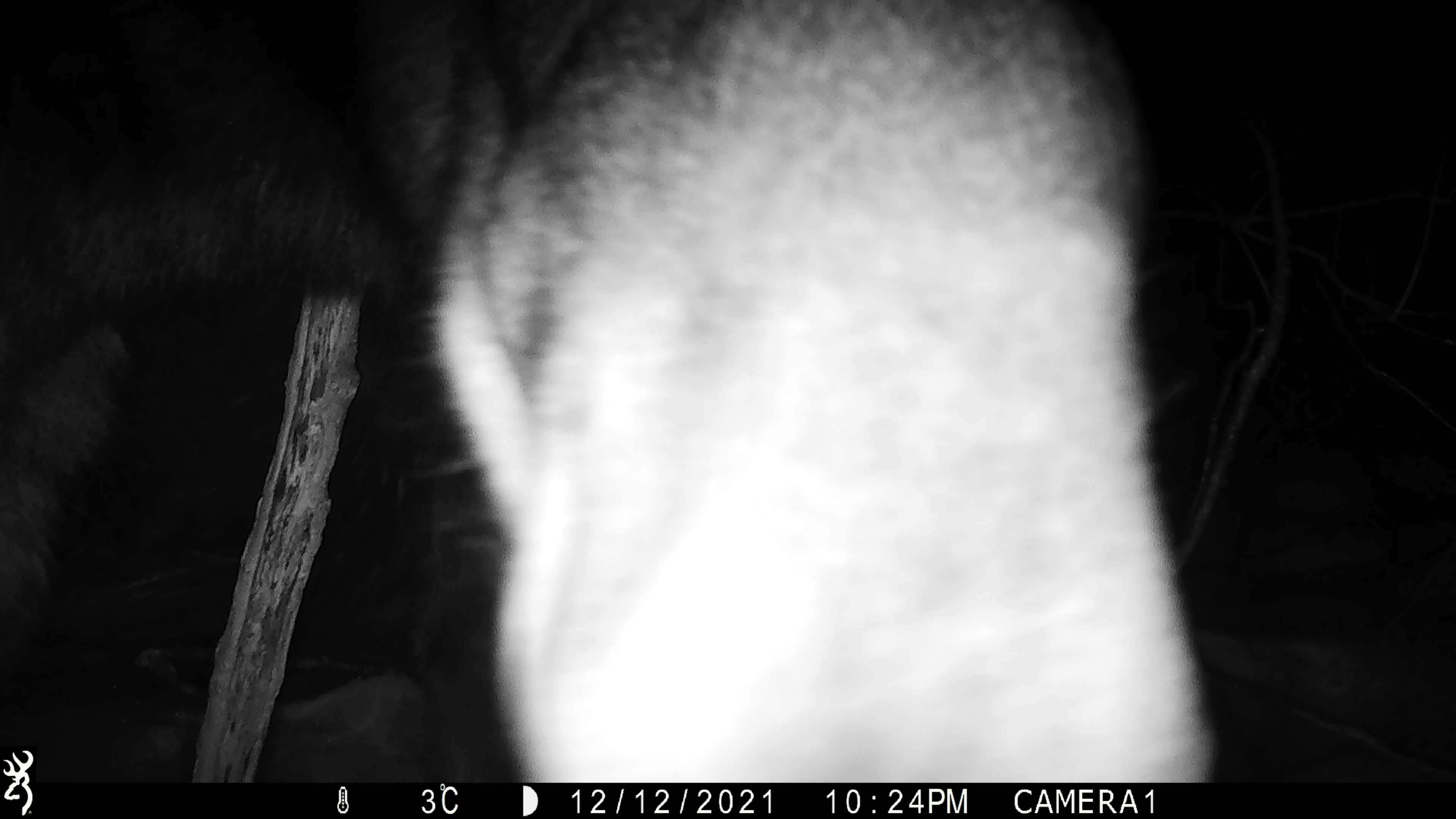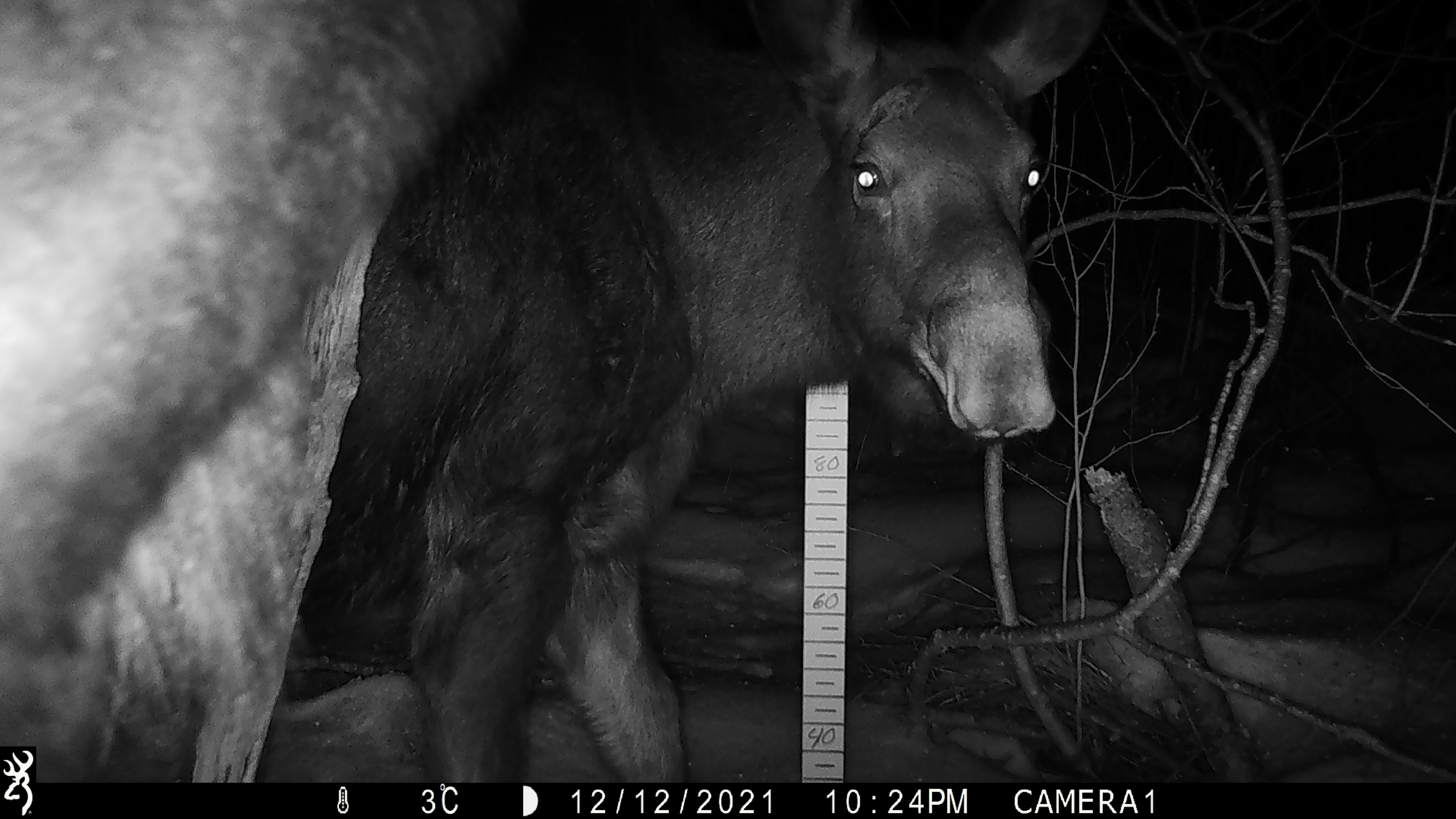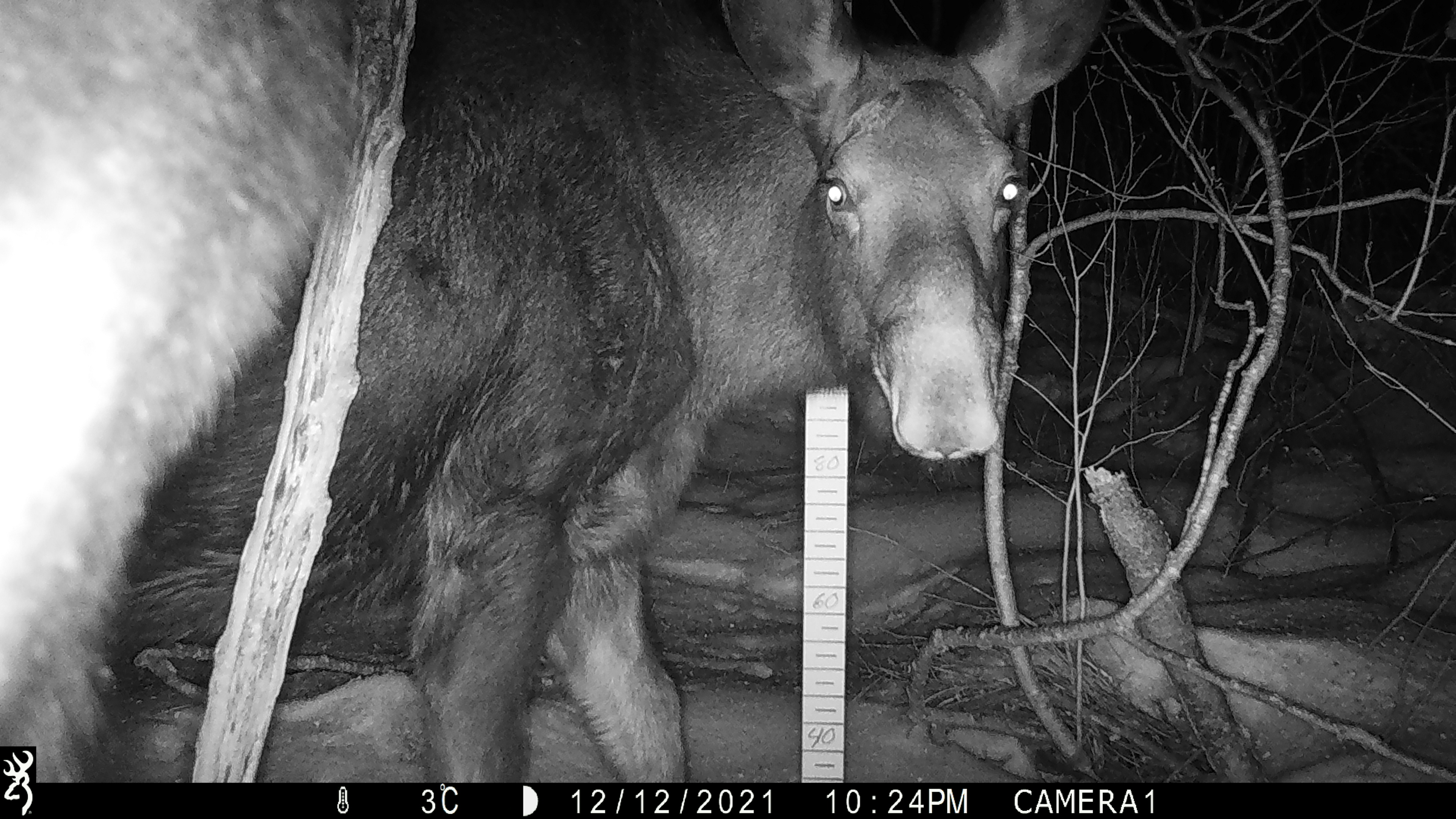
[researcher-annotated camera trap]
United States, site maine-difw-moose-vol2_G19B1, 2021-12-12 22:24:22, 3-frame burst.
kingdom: Animalia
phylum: Chordata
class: Mammalia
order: Artiodactyla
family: Cervidae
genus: Alces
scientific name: Alces alces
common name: moose